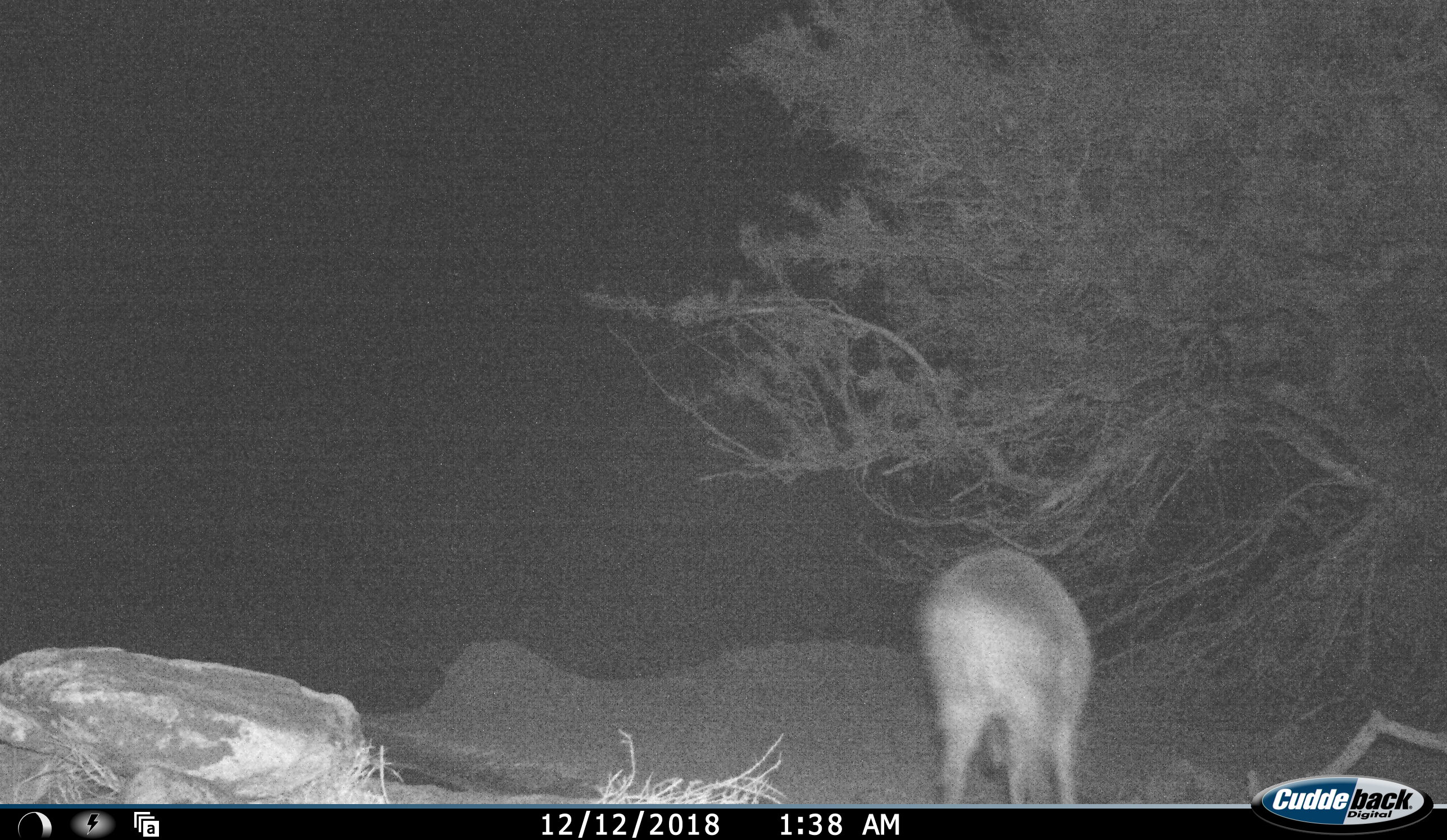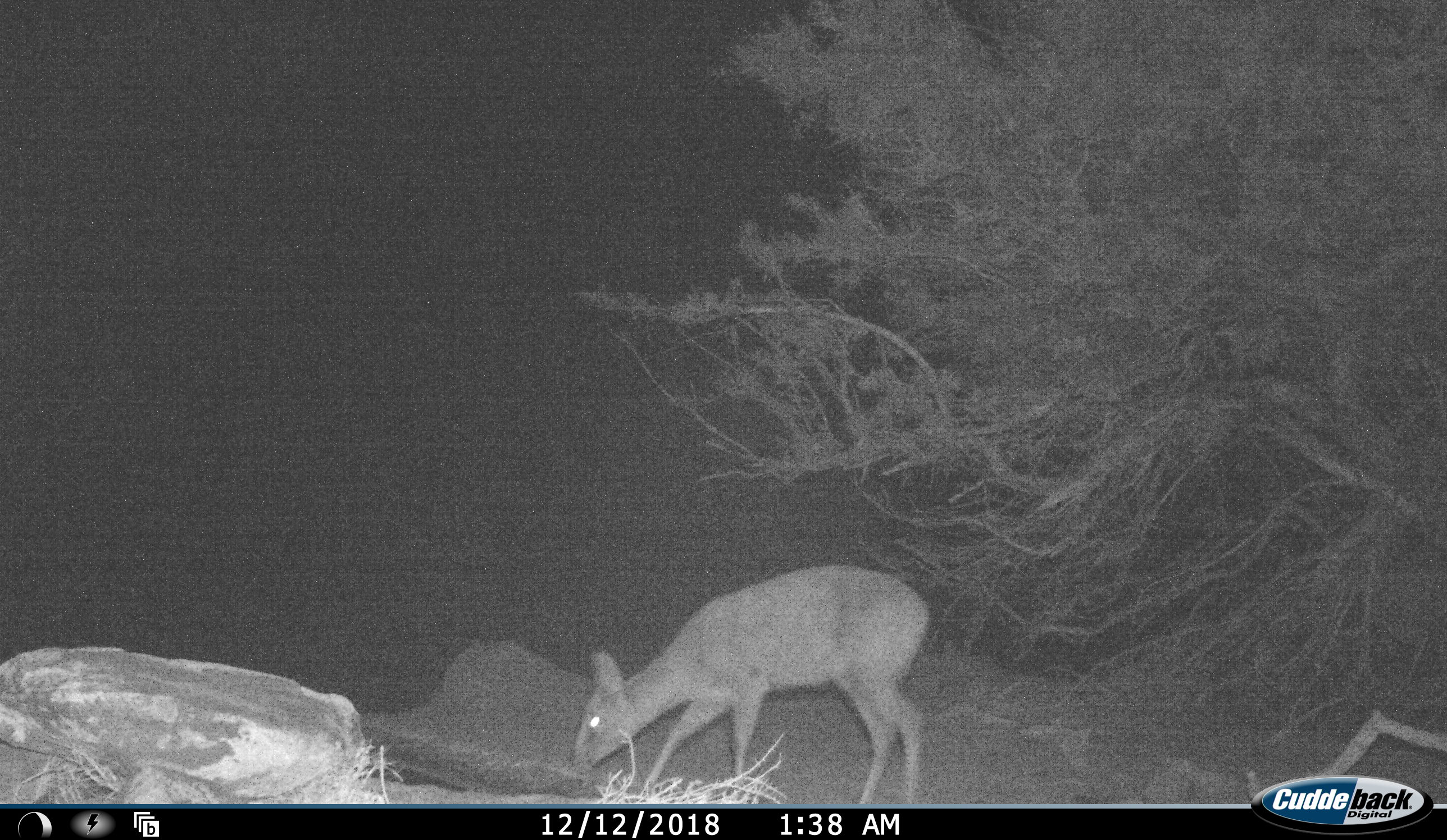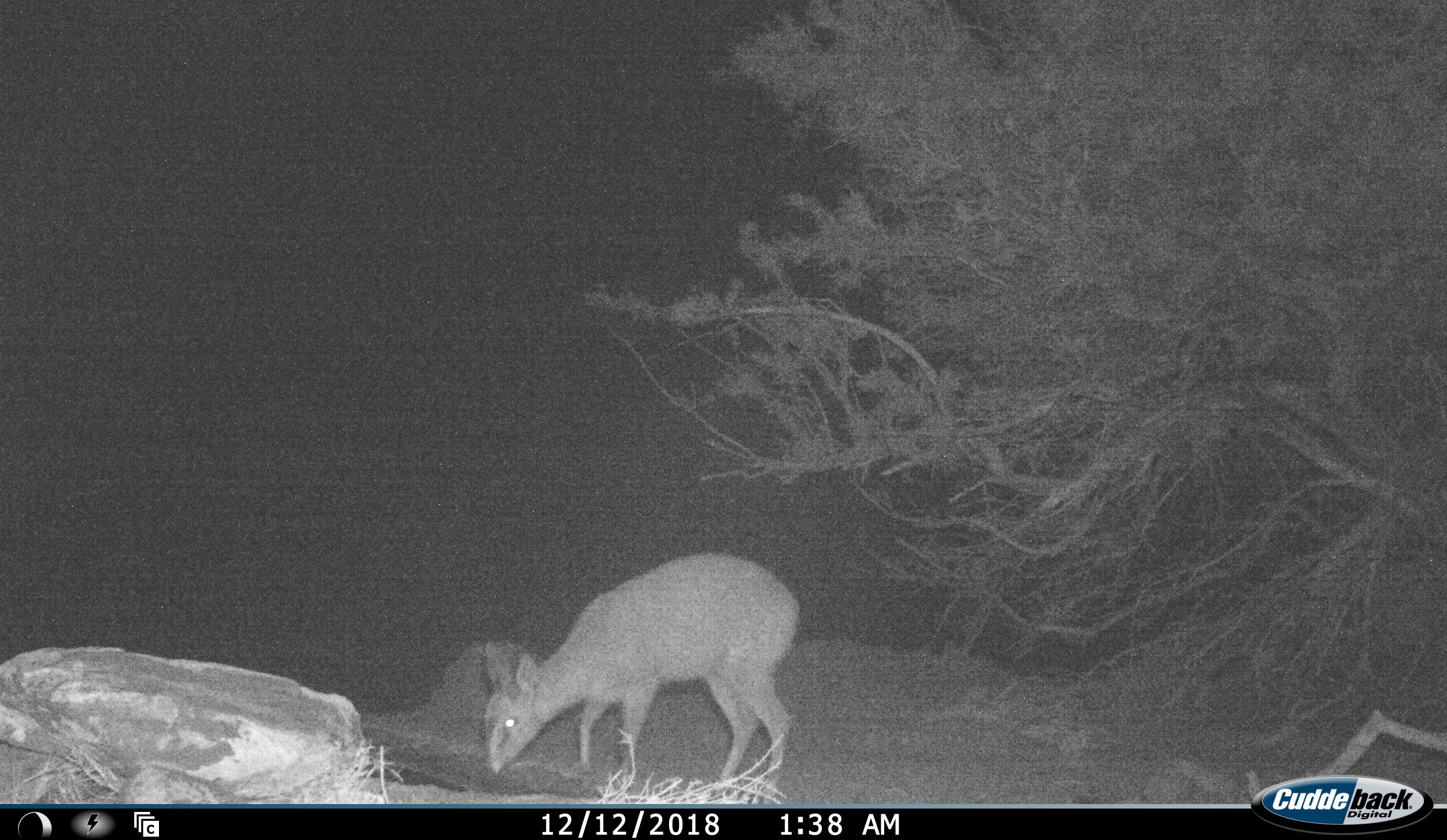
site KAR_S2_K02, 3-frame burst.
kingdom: Animalia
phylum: Chordata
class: Mammalia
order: Artiodactyla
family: Bovidae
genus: Sylvicapra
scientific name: Sylvicapra grimmia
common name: common duiker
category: duikercommongrey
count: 1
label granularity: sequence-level